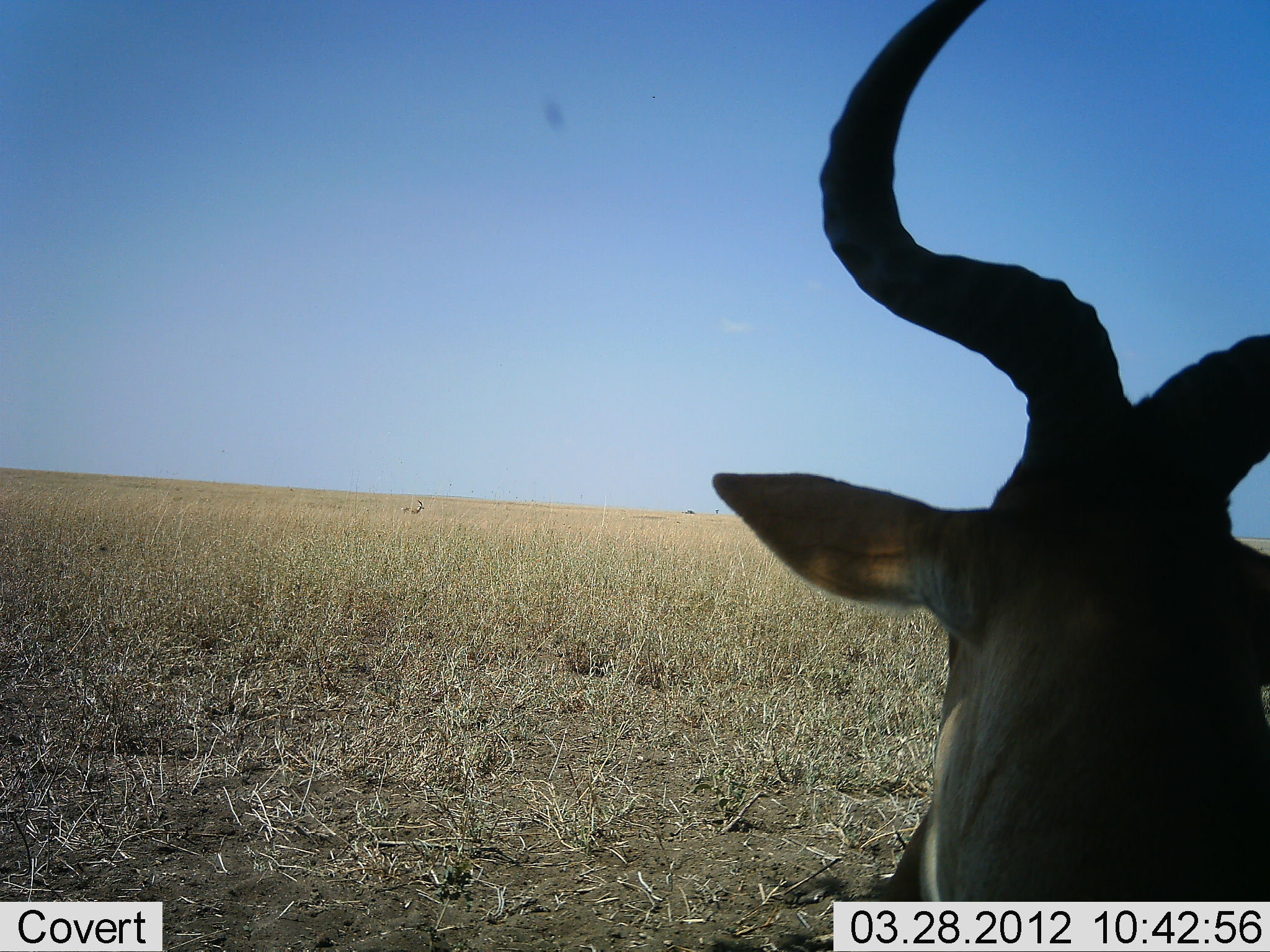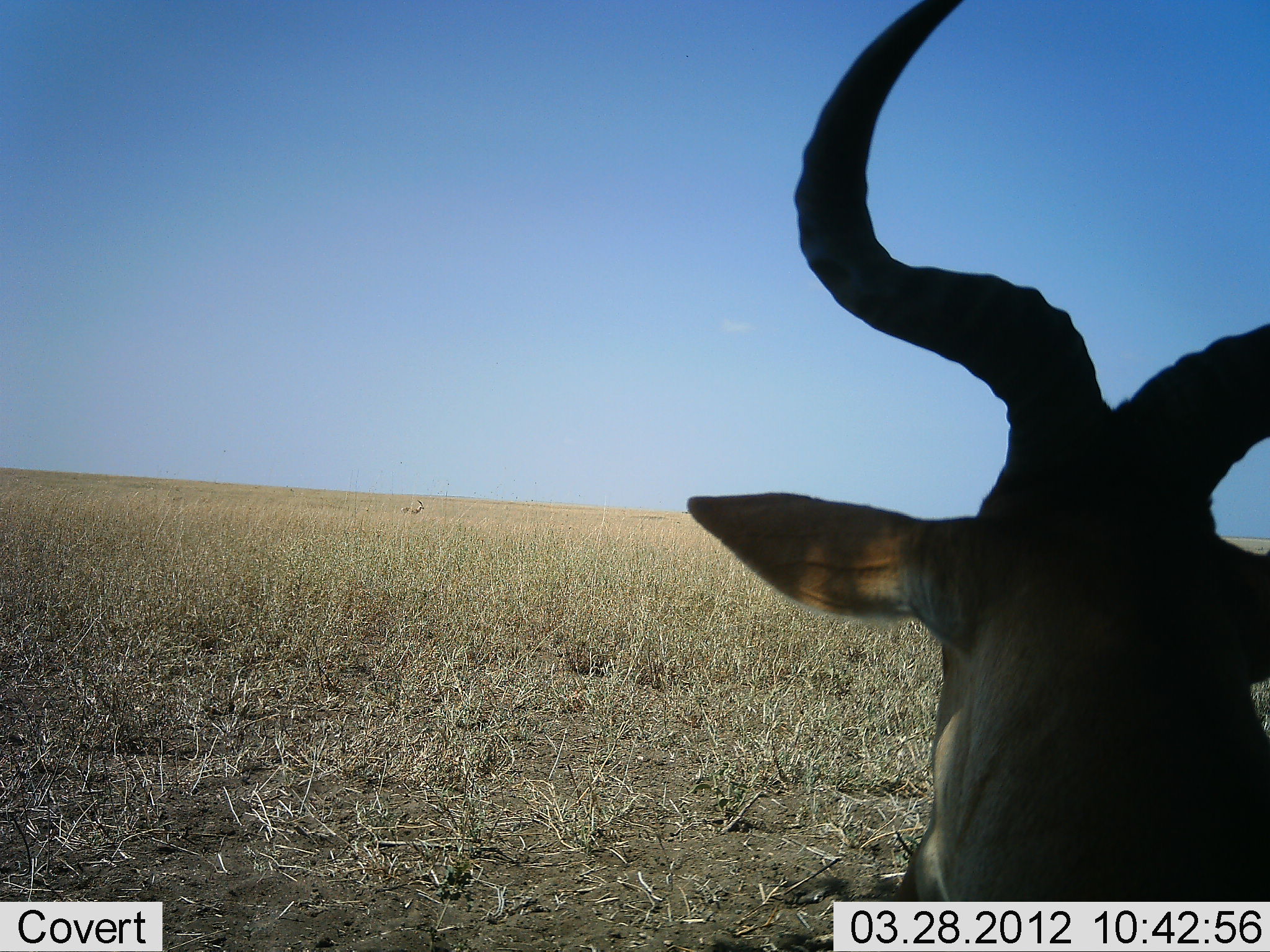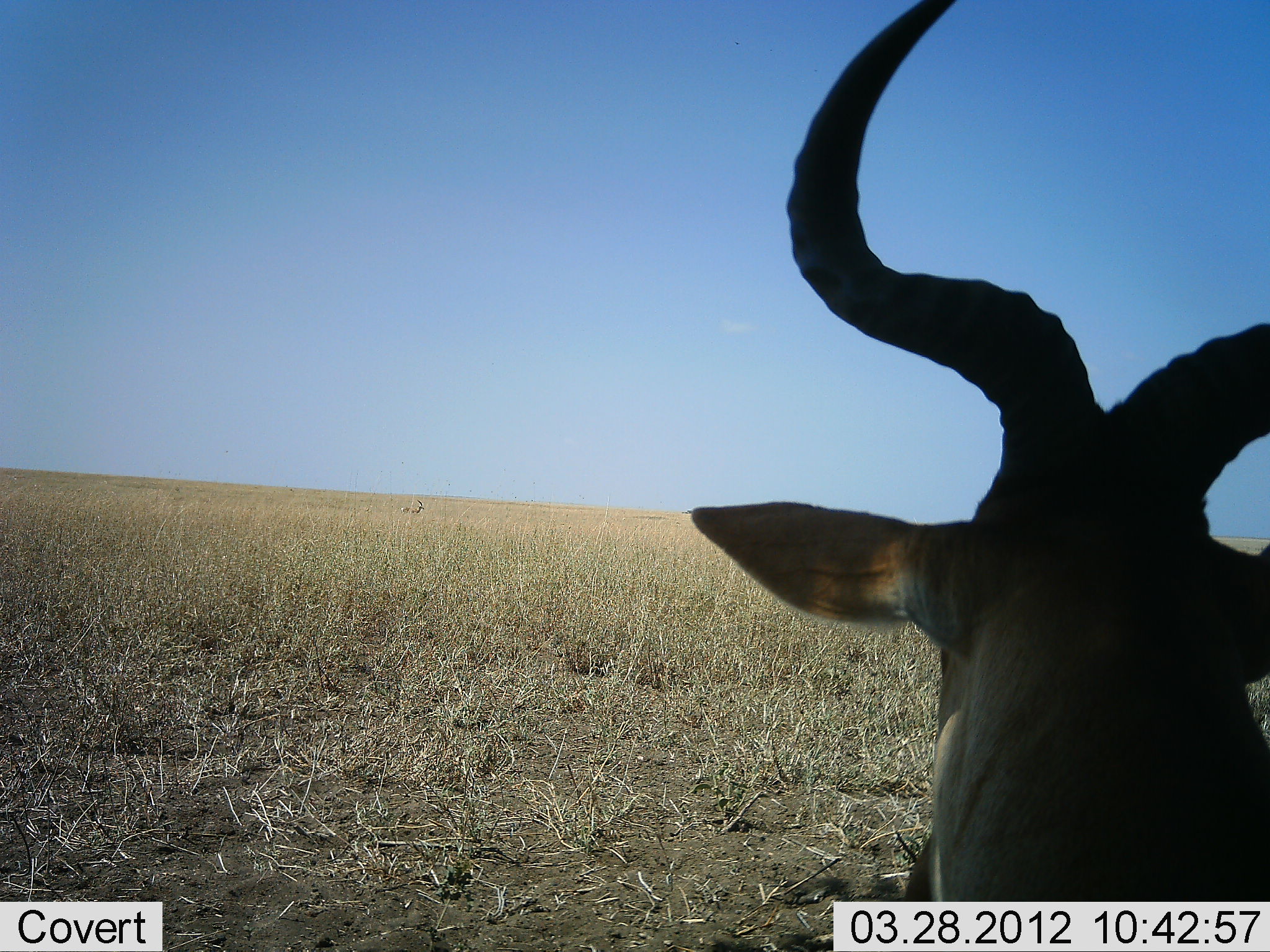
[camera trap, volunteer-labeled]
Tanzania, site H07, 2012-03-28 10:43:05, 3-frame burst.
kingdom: Animalia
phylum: Chordata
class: Mammalia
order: Artiodactyla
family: Bovidae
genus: Alcelaphus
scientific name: Alcelaphus buselaphus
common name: hartebeest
Hartebeest (Alcelaphus buselaphus), count 1. Behavior (volunteer vote fractions): standing 67%, resting 33%, moving 0%, interacting 0%. Young present (vote fraction): 0%. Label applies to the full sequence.